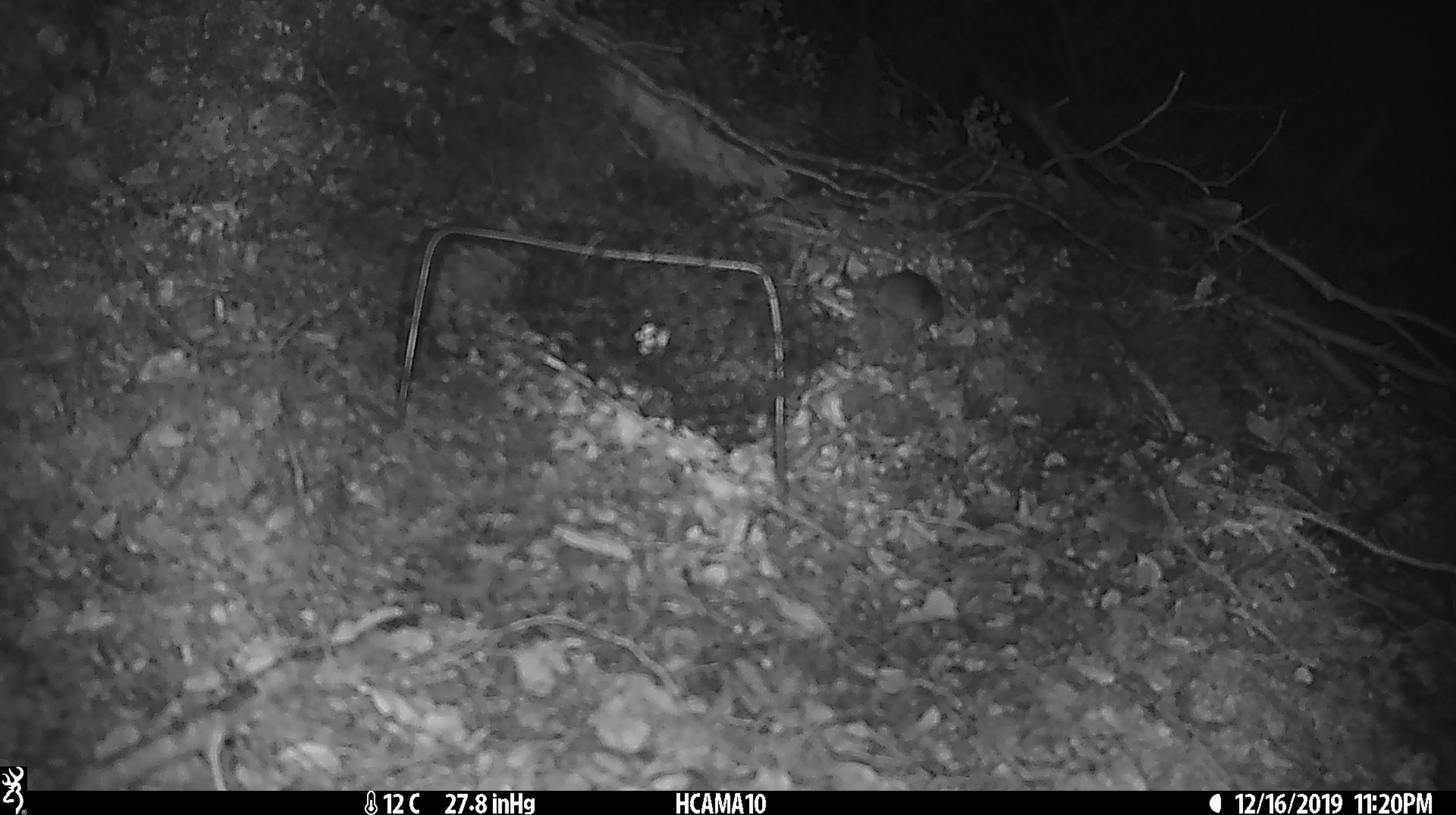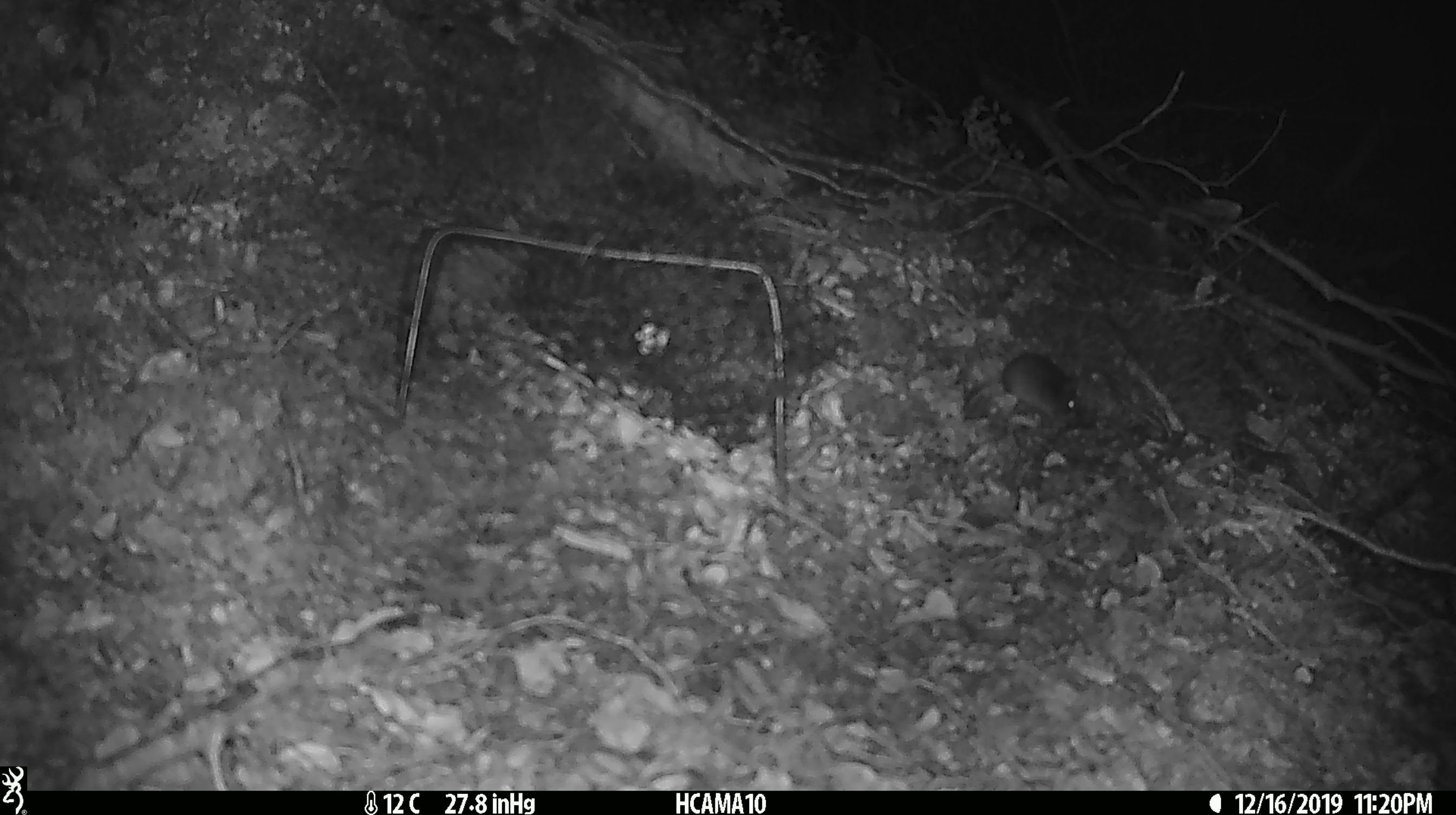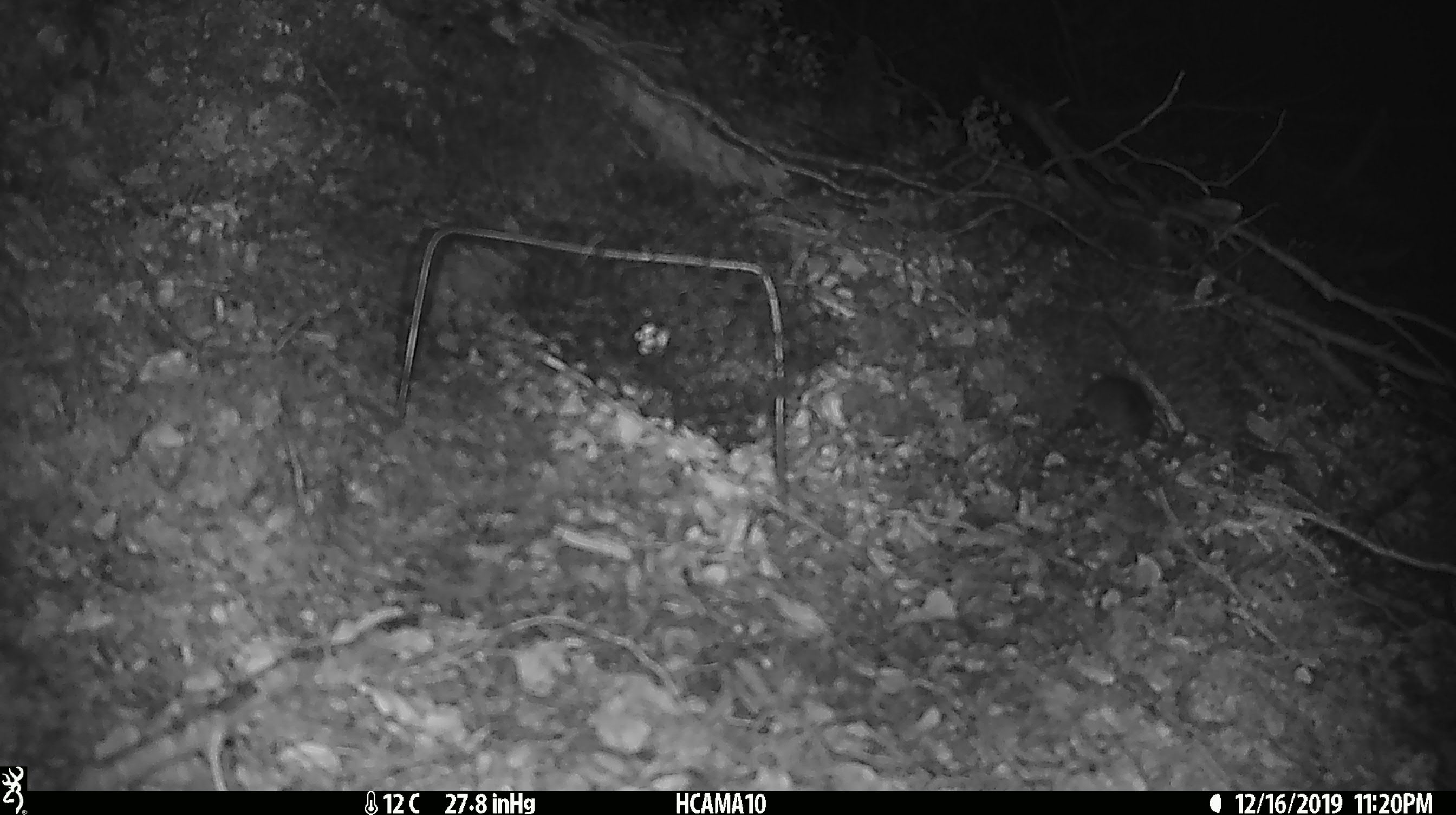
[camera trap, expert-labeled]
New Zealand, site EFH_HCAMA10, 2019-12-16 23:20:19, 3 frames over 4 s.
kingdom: Animalia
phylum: Chordata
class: Mammalia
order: Rodentia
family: Muridae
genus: Mus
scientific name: Mus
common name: mouse